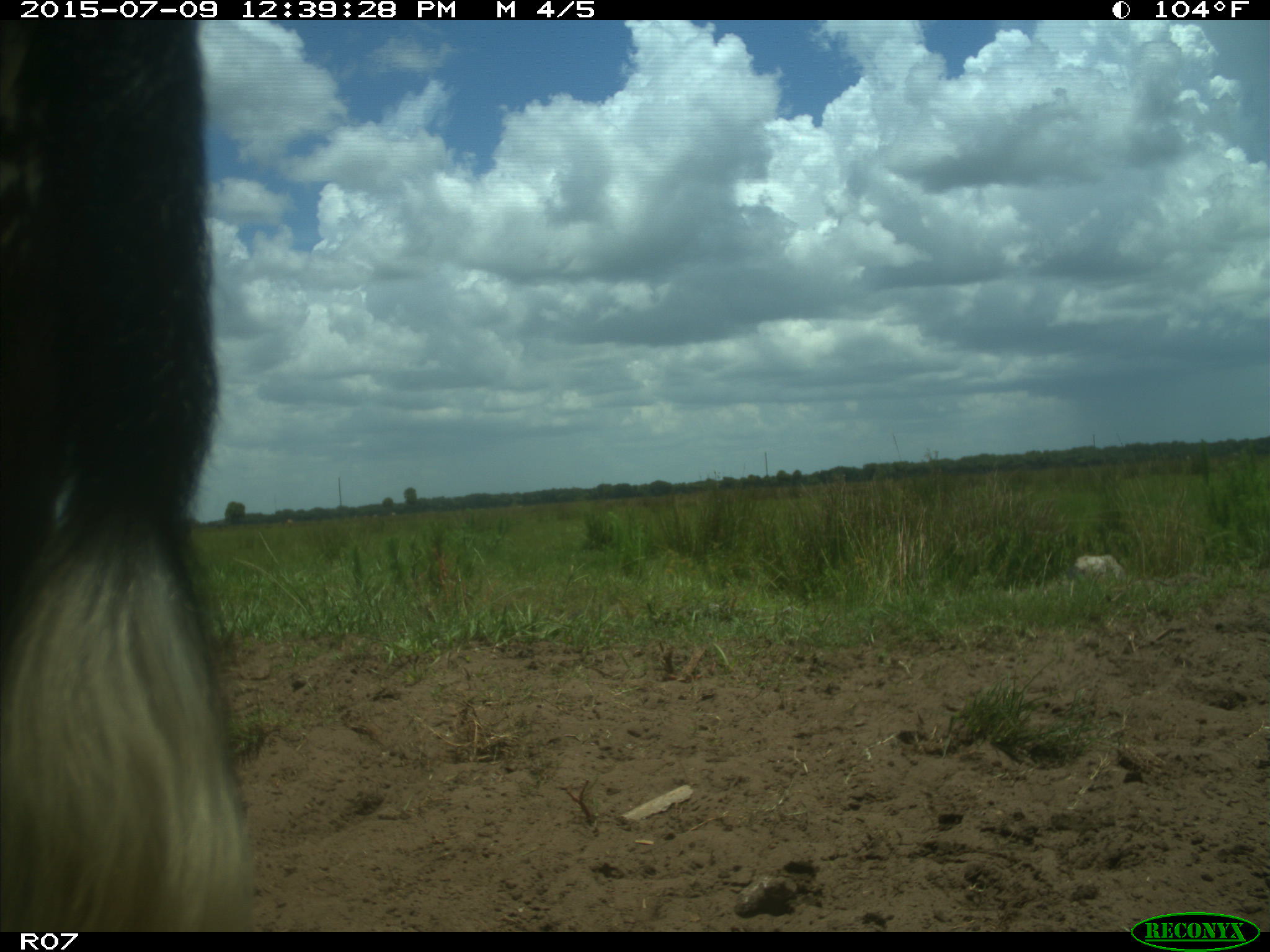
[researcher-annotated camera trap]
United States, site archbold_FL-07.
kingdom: Animalia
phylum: Chordata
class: Mammalia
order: Artiodactyla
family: Bovidae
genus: Bos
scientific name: Bos taurus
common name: domestic cow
Bos taurus (domestic cow).